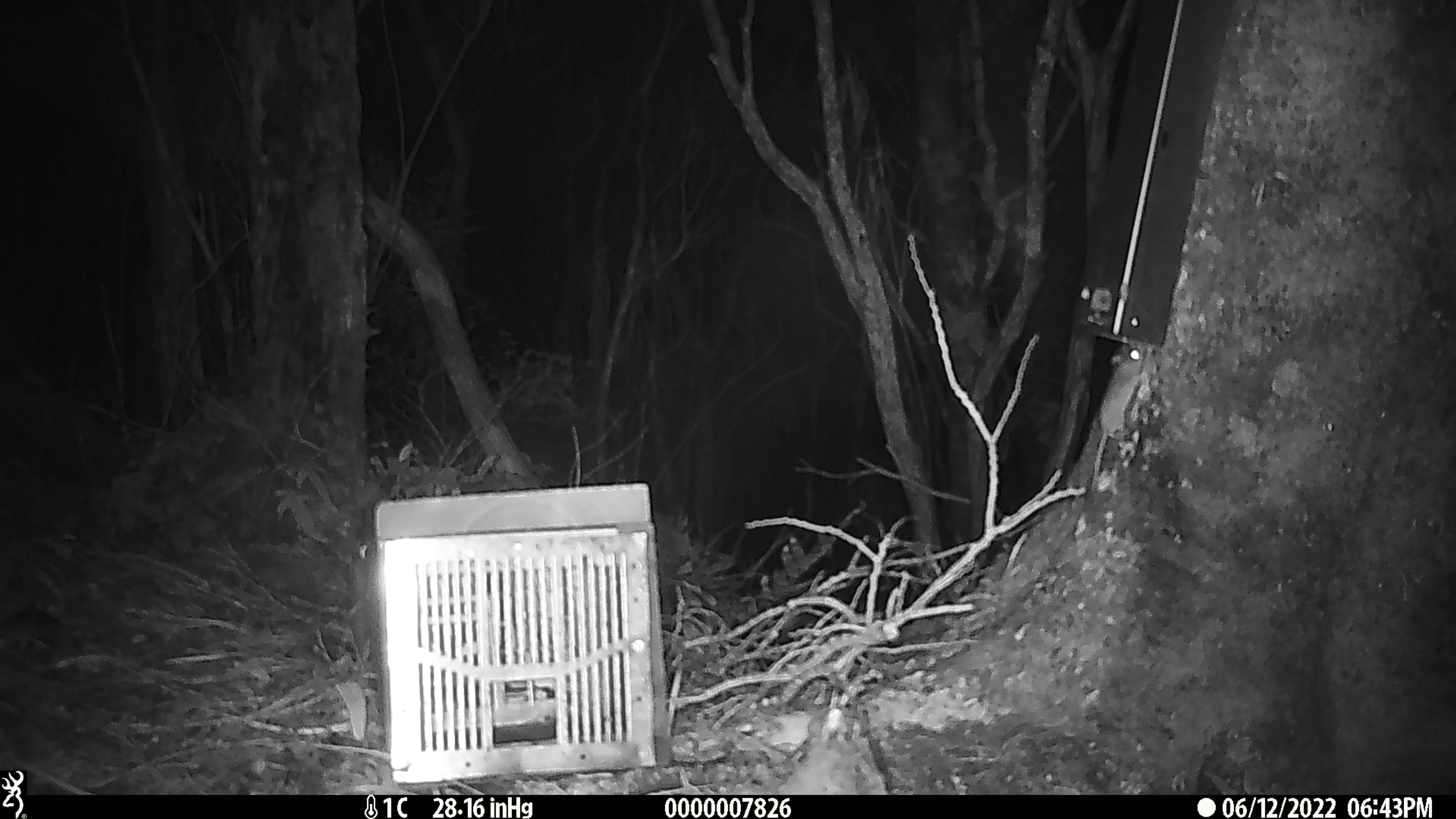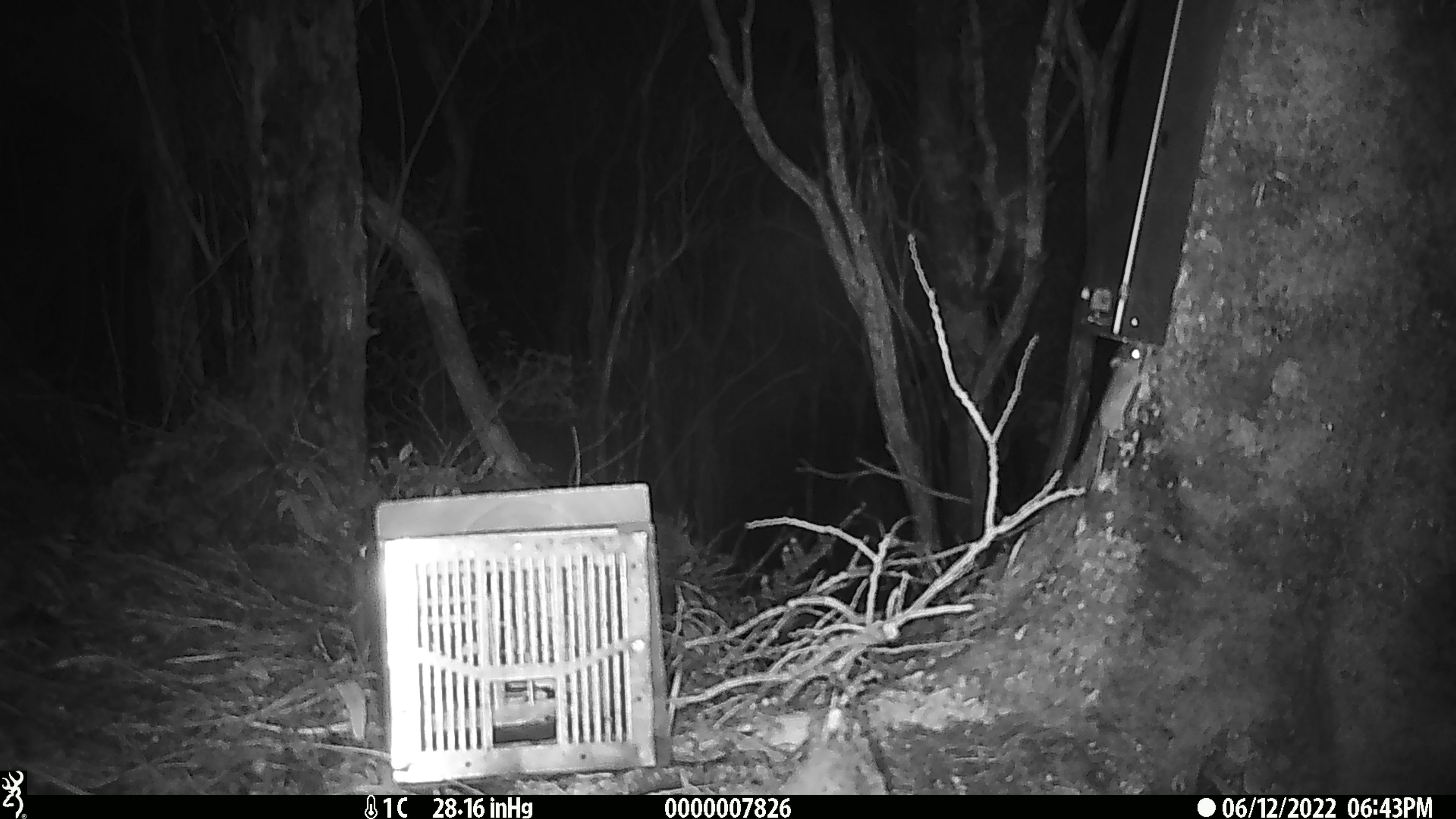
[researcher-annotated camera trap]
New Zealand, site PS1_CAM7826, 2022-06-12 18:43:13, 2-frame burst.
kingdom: Animalia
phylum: Chordata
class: Mammalia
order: Rodentia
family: Muridae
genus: Mus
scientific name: Mus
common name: mouse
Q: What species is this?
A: Mouse (Mus).